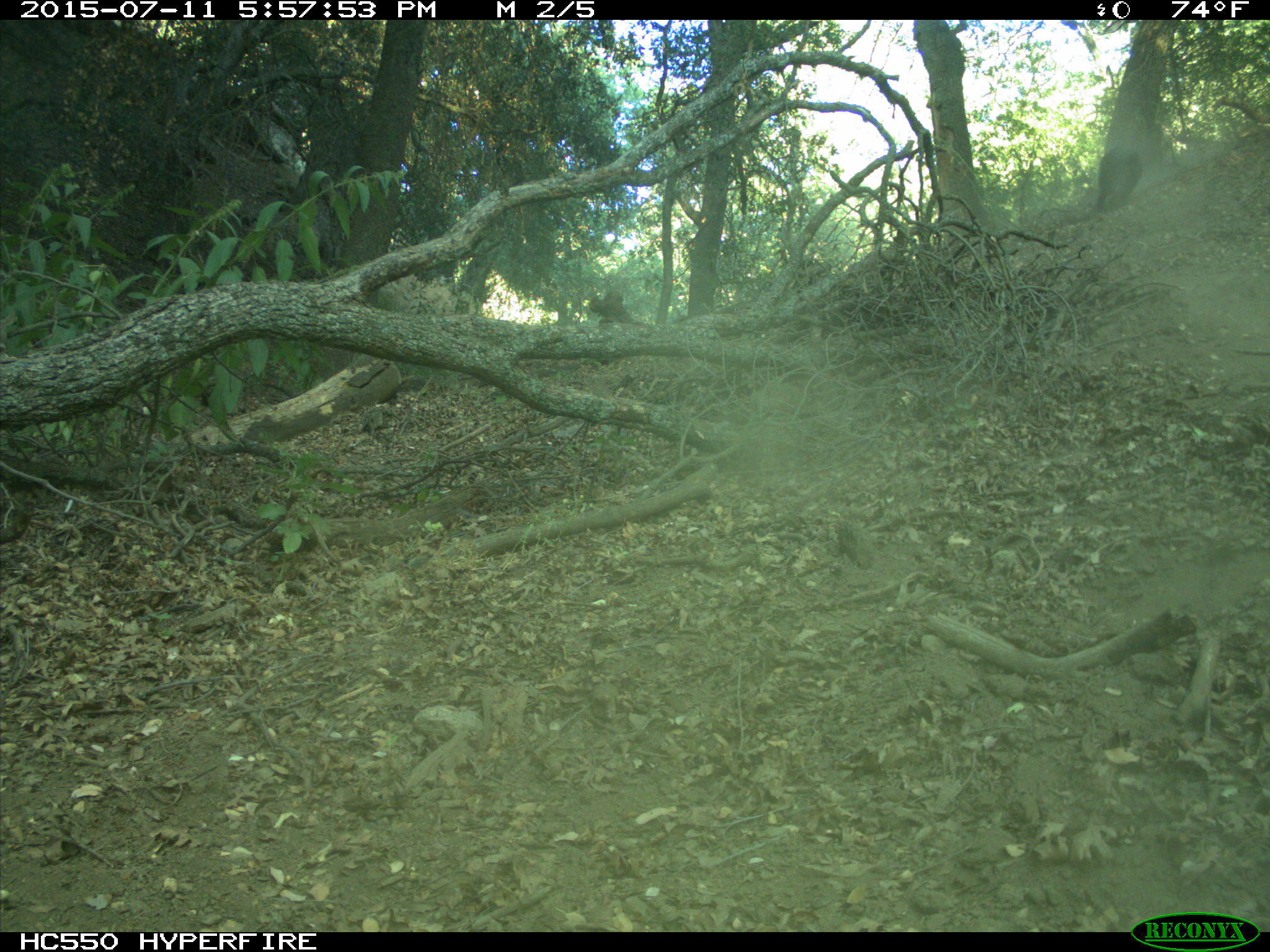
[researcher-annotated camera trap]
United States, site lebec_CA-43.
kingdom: Animalia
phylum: Chordata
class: Mammalia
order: Artiodactyla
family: Suidae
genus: Sus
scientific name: Sus scrofa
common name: wild boar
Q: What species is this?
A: Sus scrofa (wild boar).